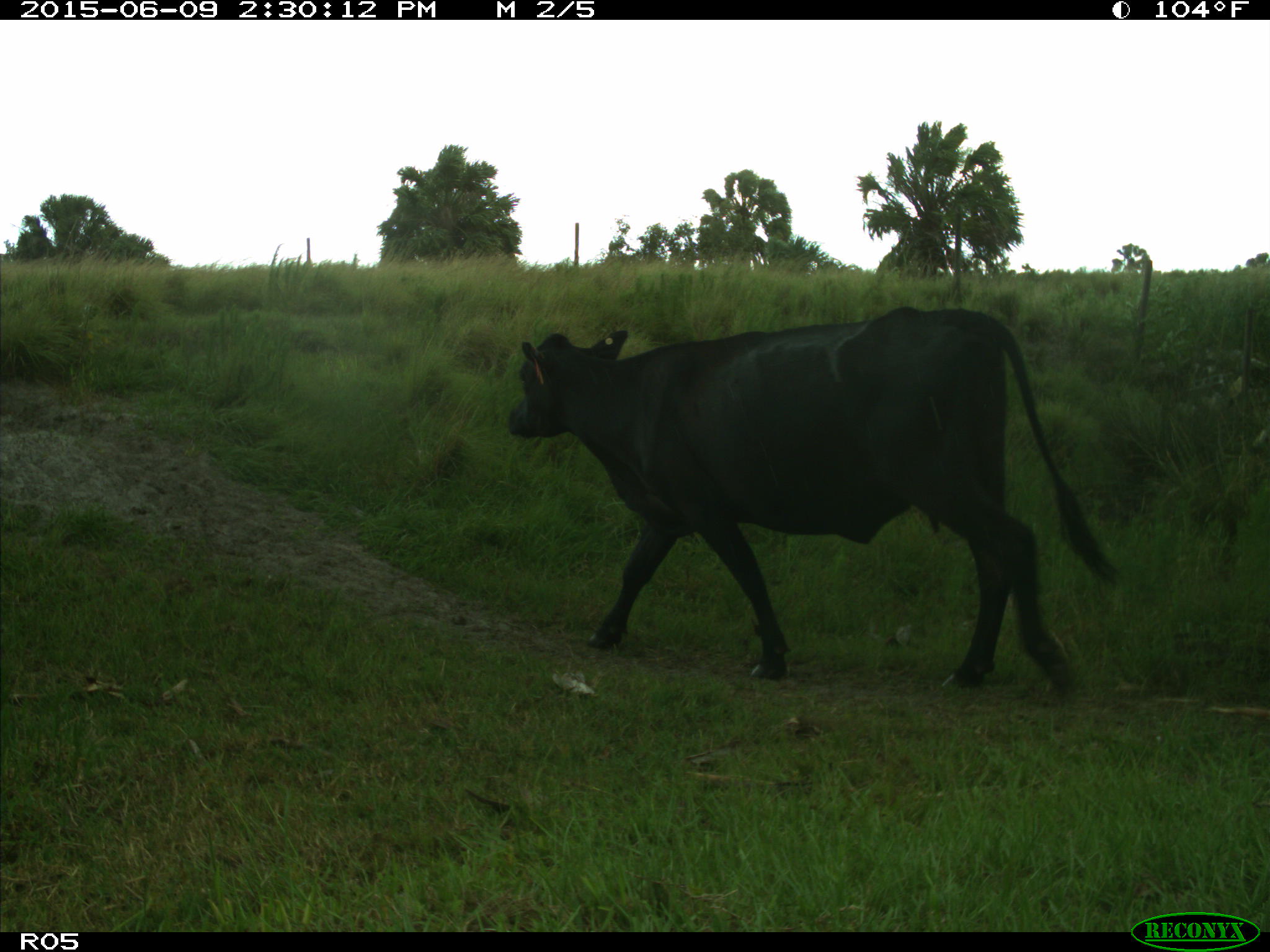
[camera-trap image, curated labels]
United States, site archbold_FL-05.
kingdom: Animalia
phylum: Chordata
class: Mammalia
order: Artiodactyla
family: Bovidae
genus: Bos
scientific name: Bos taurus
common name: domestic cow